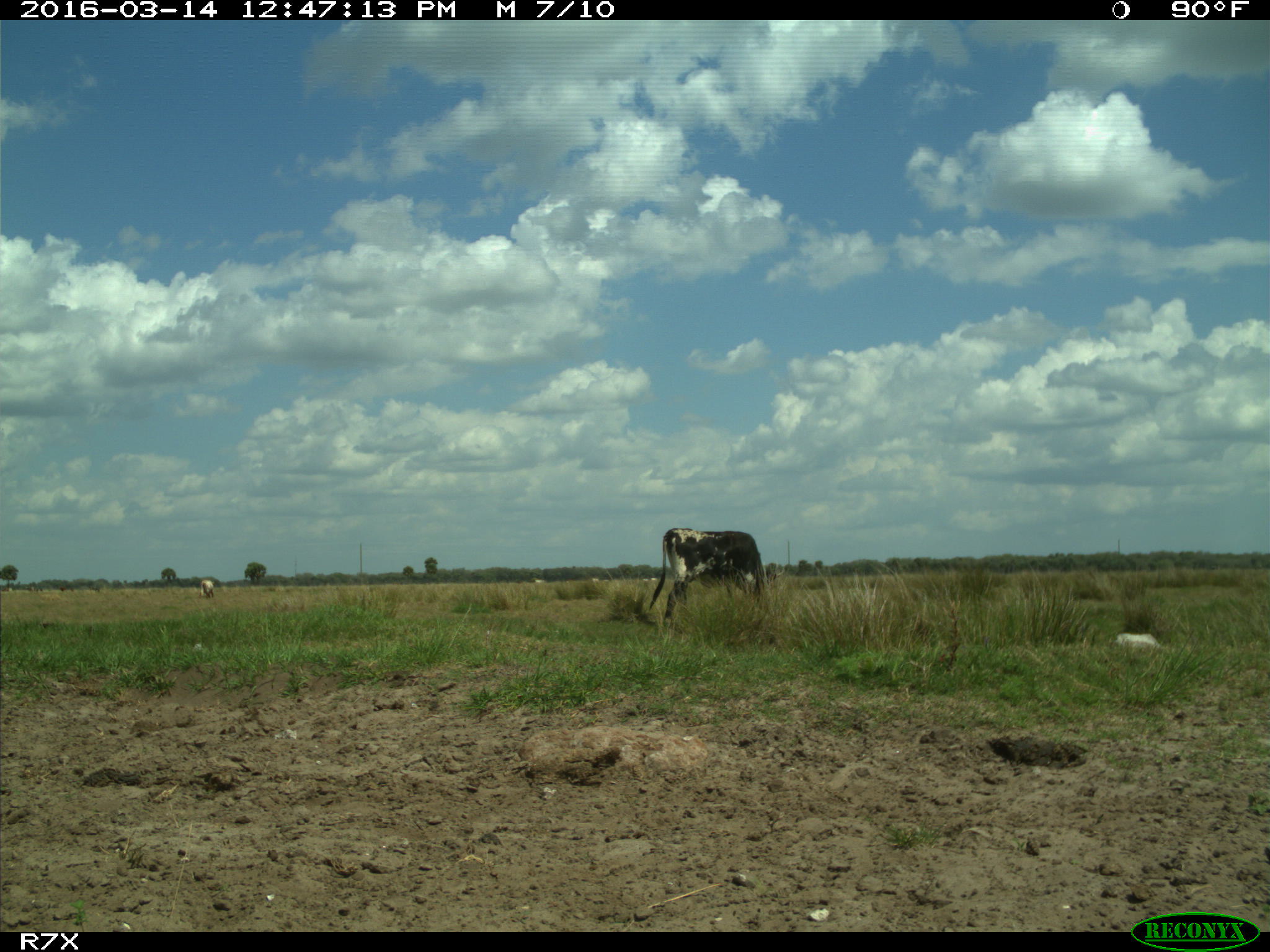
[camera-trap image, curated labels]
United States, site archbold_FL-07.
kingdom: Animalia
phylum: Chordata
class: Mammalia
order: Artiodactyla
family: Bovidae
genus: Bos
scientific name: Bos taurus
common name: domestic cow